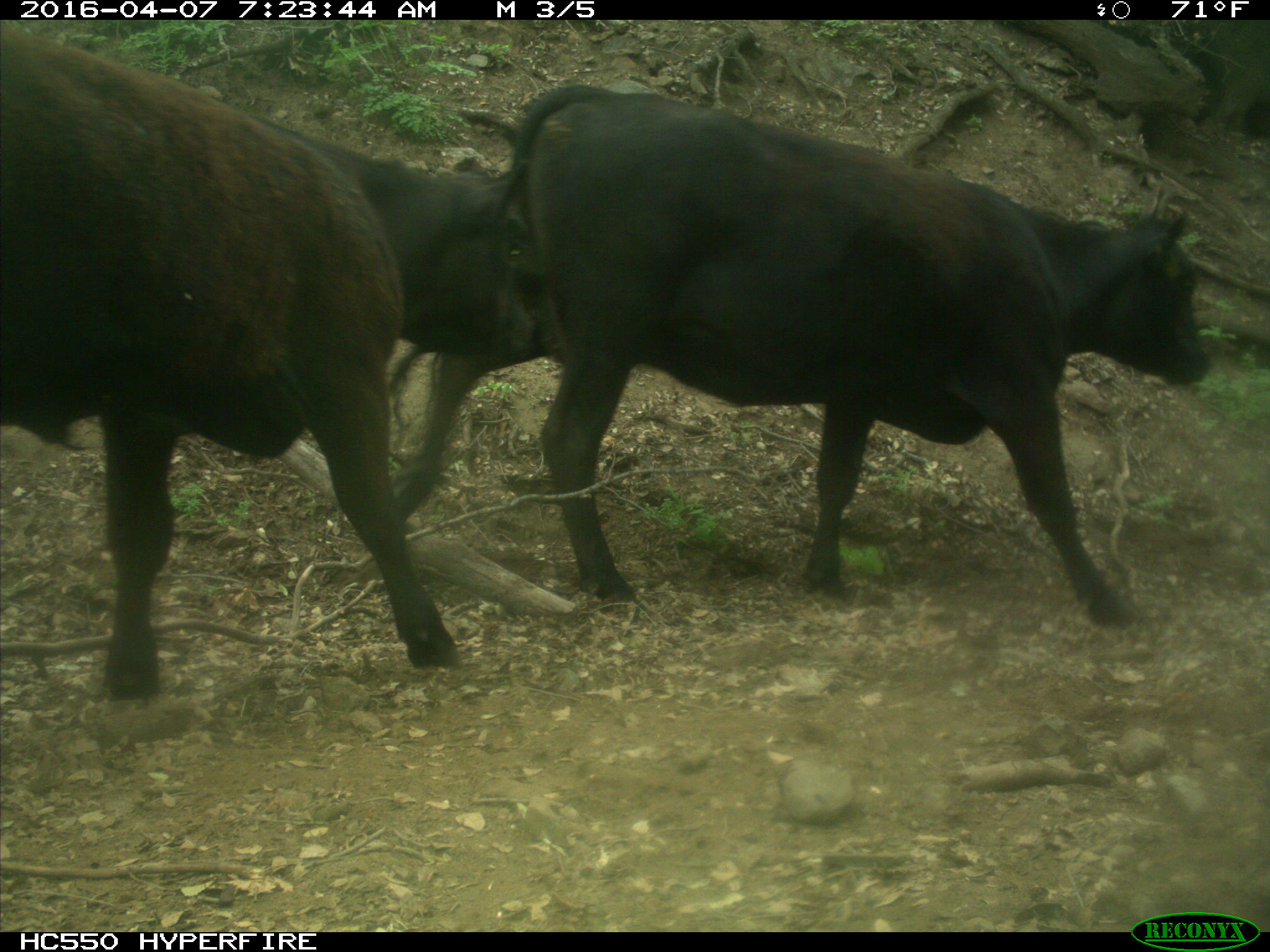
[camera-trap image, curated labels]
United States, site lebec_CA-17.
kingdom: Animalia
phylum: Chordata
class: Mammalia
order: Artiodactyla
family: Bovidae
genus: Bos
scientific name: Bos taurus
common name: domestic cow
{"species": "Bos taurus (domestic cow)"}